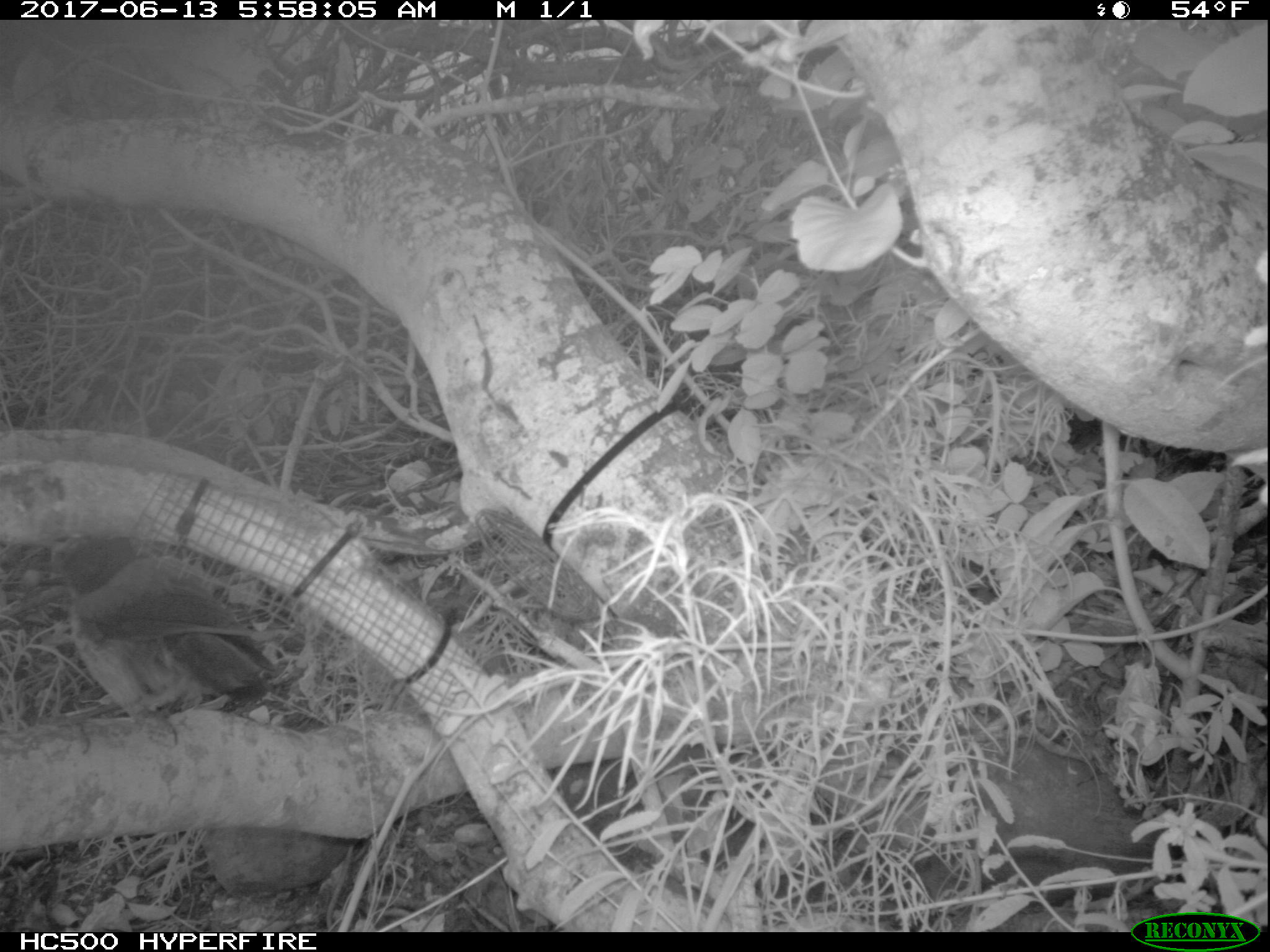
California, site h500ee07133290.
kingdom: Animalia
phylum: Chordata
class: Aves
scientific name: Aves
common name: bird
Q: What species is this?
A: Bird (Aves).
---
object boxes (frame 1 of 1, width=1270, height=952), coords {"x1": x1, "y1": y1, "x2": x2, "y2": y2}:
bird: {"x1": 52, "y1": 538, "x2": 275, "y2": 720}